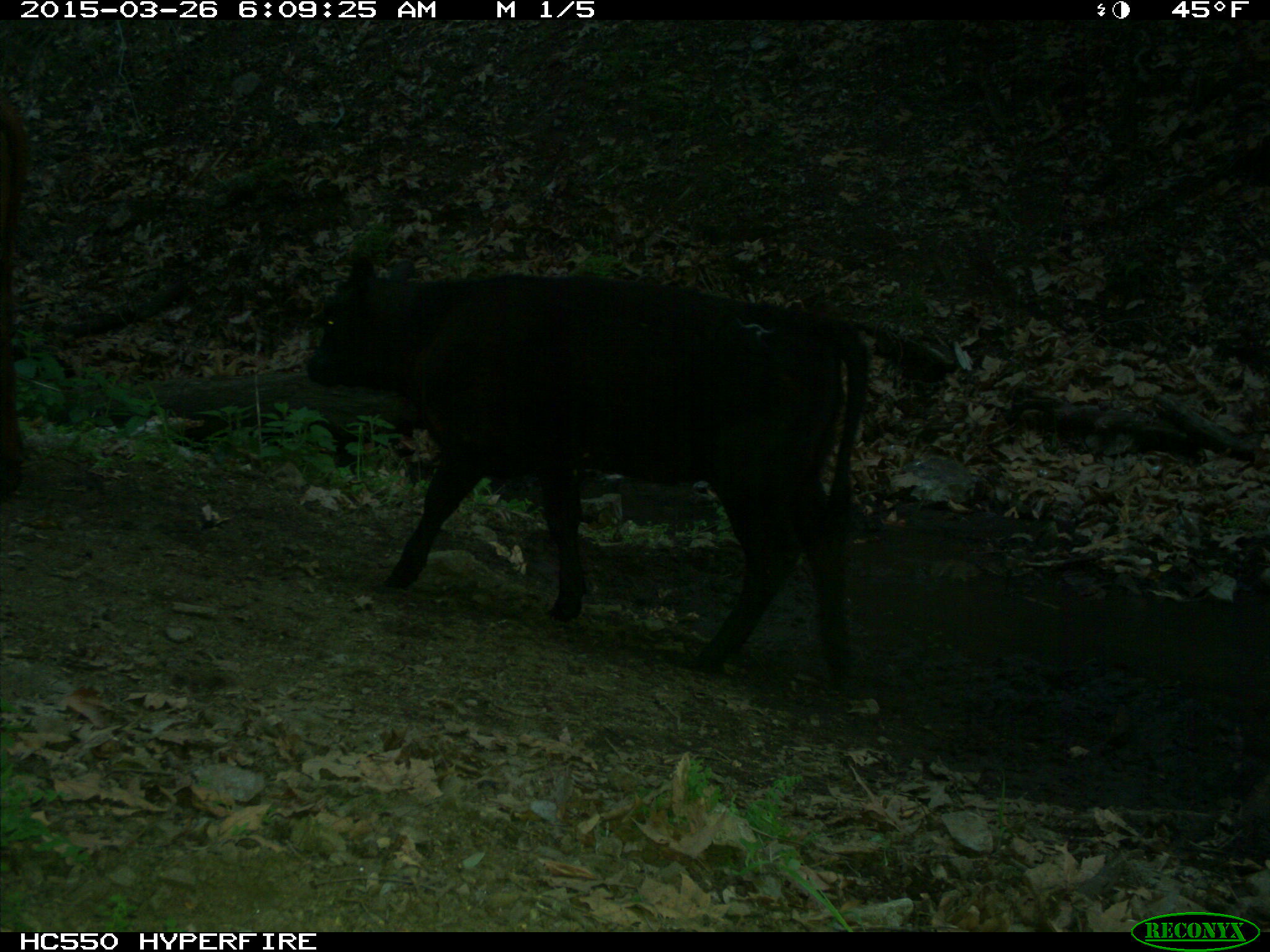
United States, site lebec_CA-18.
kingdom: Animalia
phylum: Chordata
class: Mammalia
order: Artiodactyla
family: Bovidae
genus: Bos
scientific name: Bos taurus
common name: domestic cow